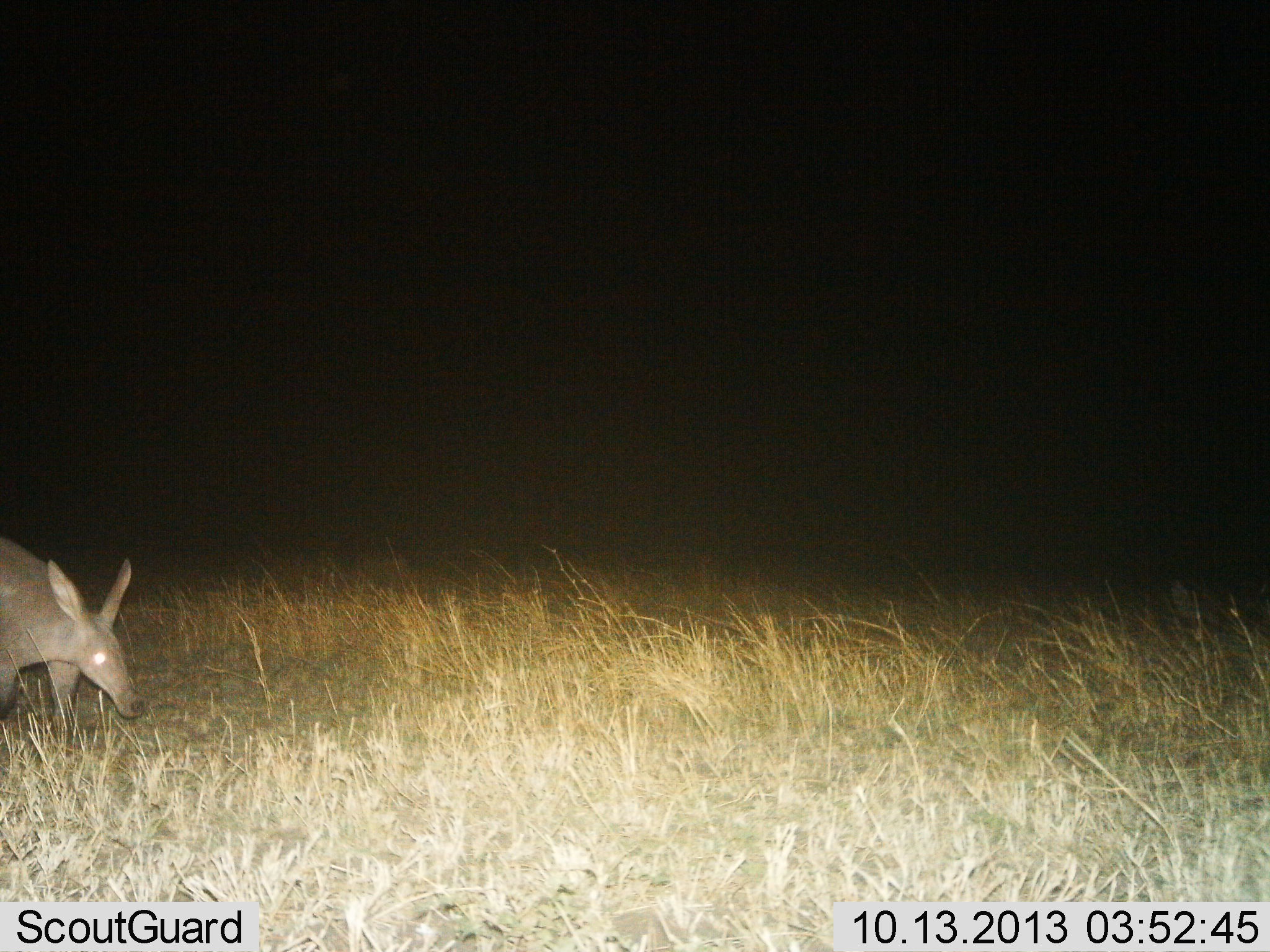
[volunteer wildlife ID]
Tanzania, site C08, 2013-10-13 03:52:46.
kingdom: Animalia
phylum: Chordata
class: Mammalia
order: Tubulidentata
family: Orycteropodidae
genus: Orycteropus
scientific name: Orycteropus afer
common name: aardvark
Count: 1.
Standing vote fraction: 50%.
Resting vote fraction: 0%.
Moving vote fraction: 60%.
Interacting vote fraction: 0%.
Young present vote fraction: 0%.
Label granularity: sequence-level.